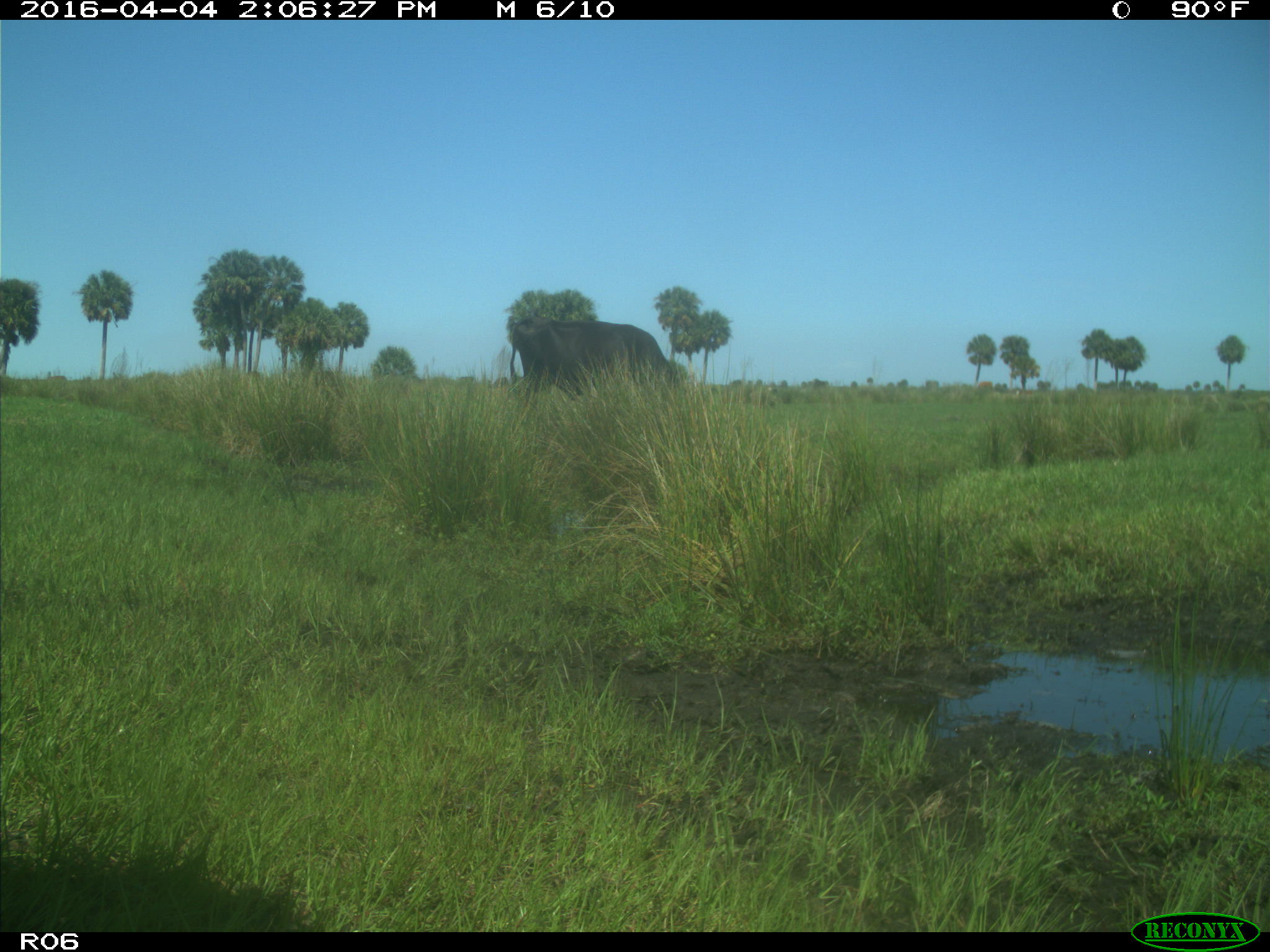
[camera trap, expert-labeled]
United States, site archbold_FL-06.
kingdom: Animalia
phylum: Chordata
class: Mammalia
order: Artiodactyla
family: Bovidae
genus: Bos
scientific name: Bos taurus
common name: domestic cow